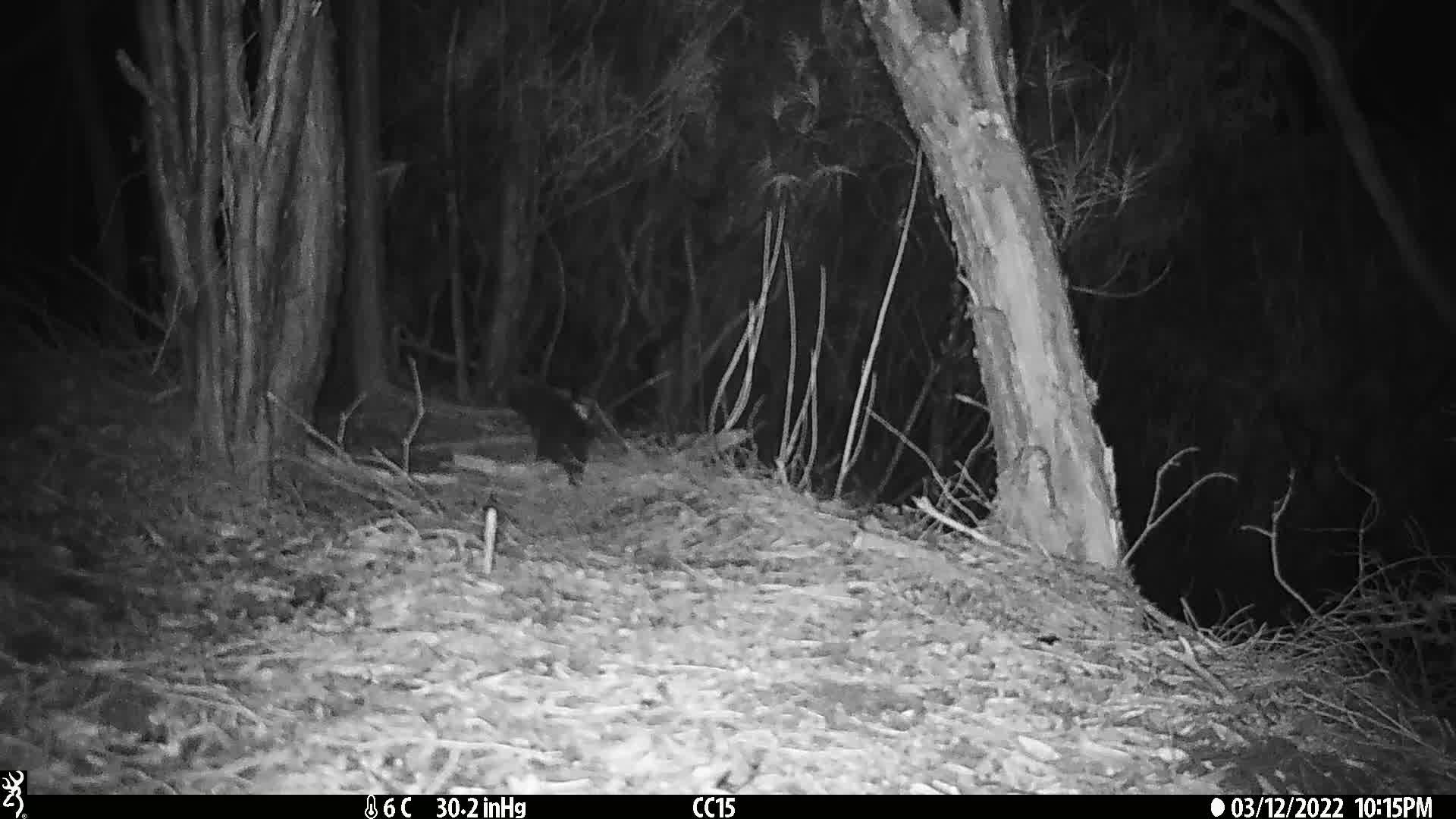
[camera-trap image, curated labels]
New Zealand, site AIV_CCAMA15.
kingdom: Animalia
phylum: Chordata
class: Mammalia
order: Carnivora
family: Felidae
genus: Felis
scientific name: Felis catus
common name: domestic cat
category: cat